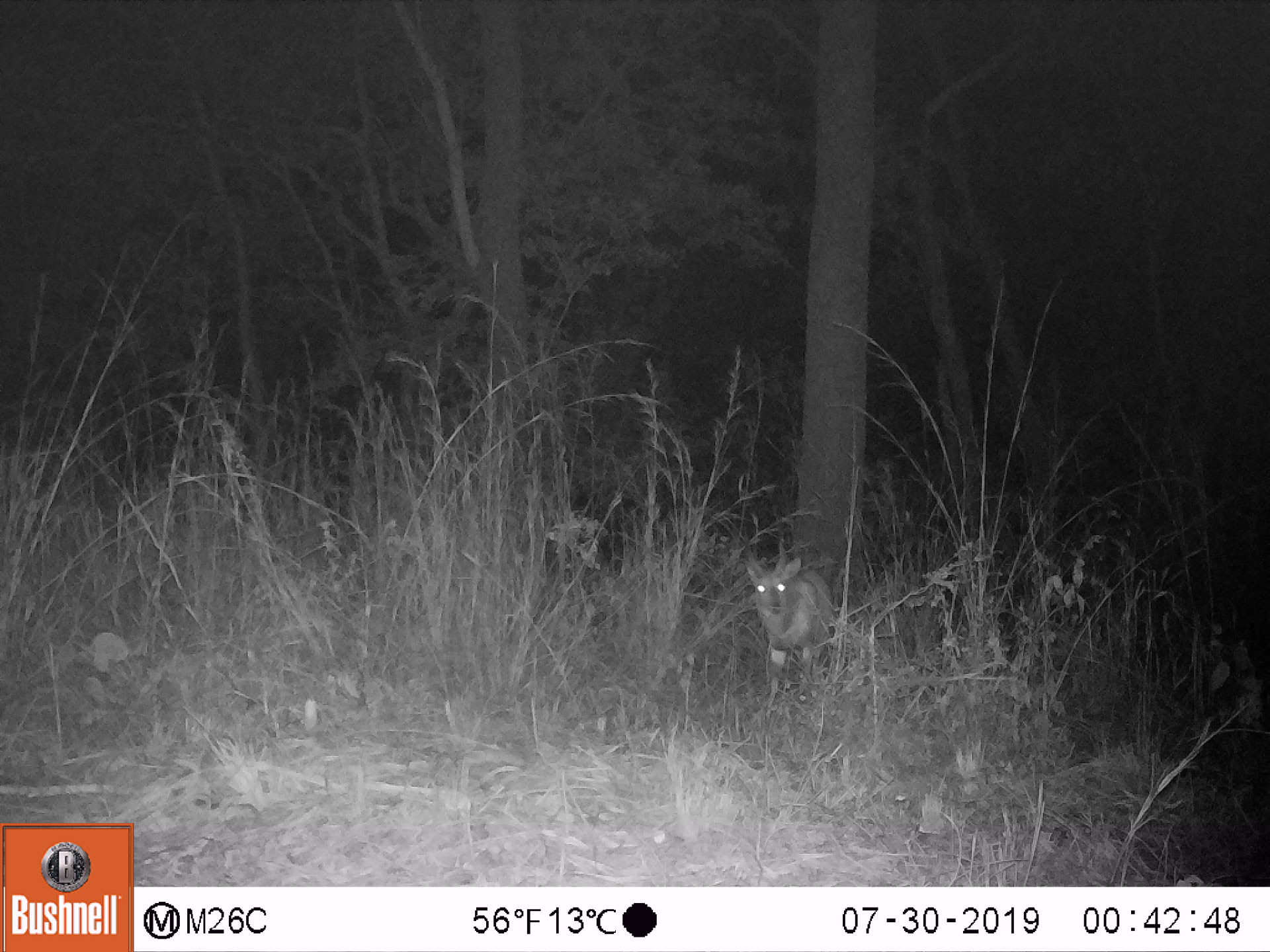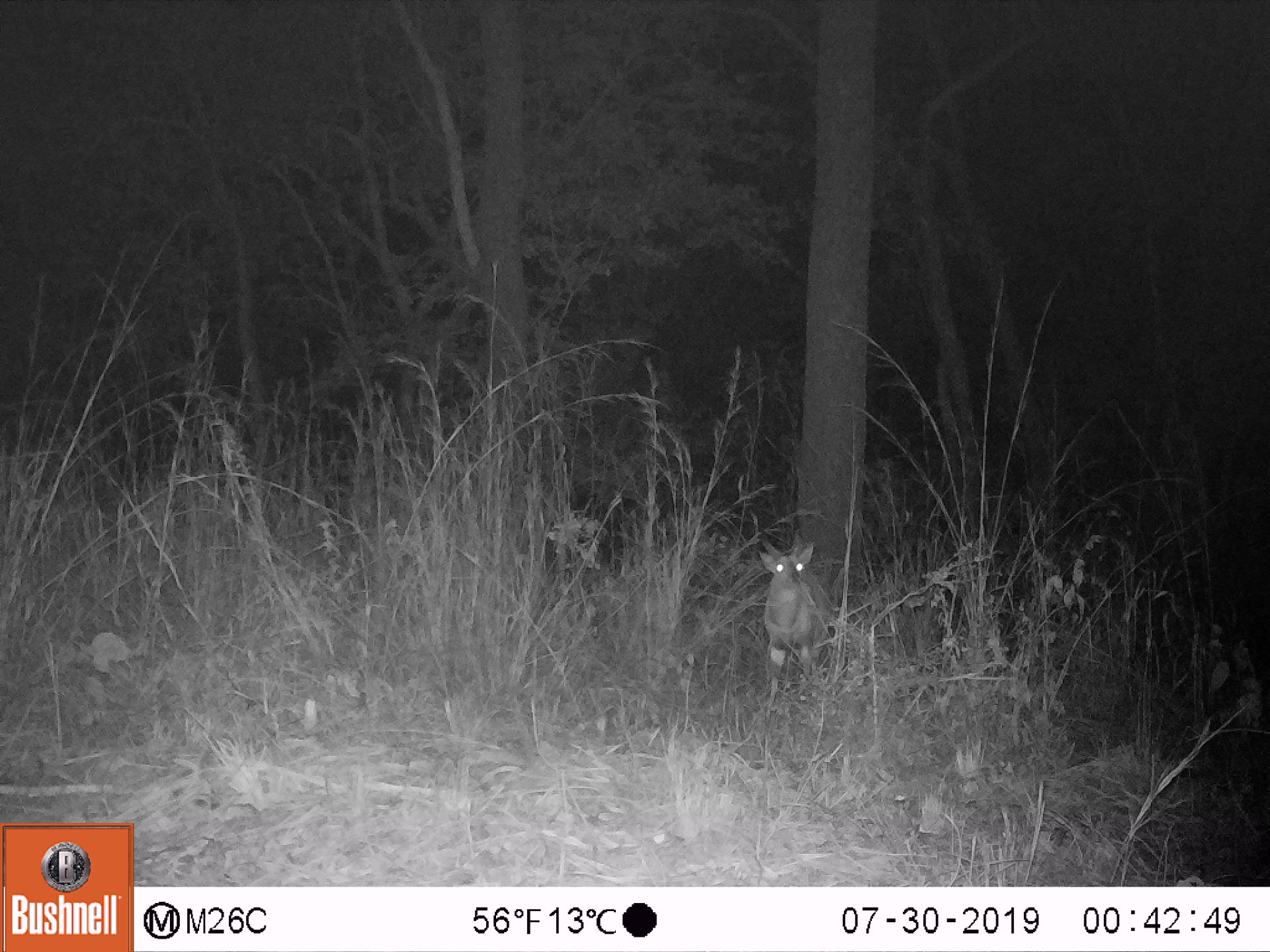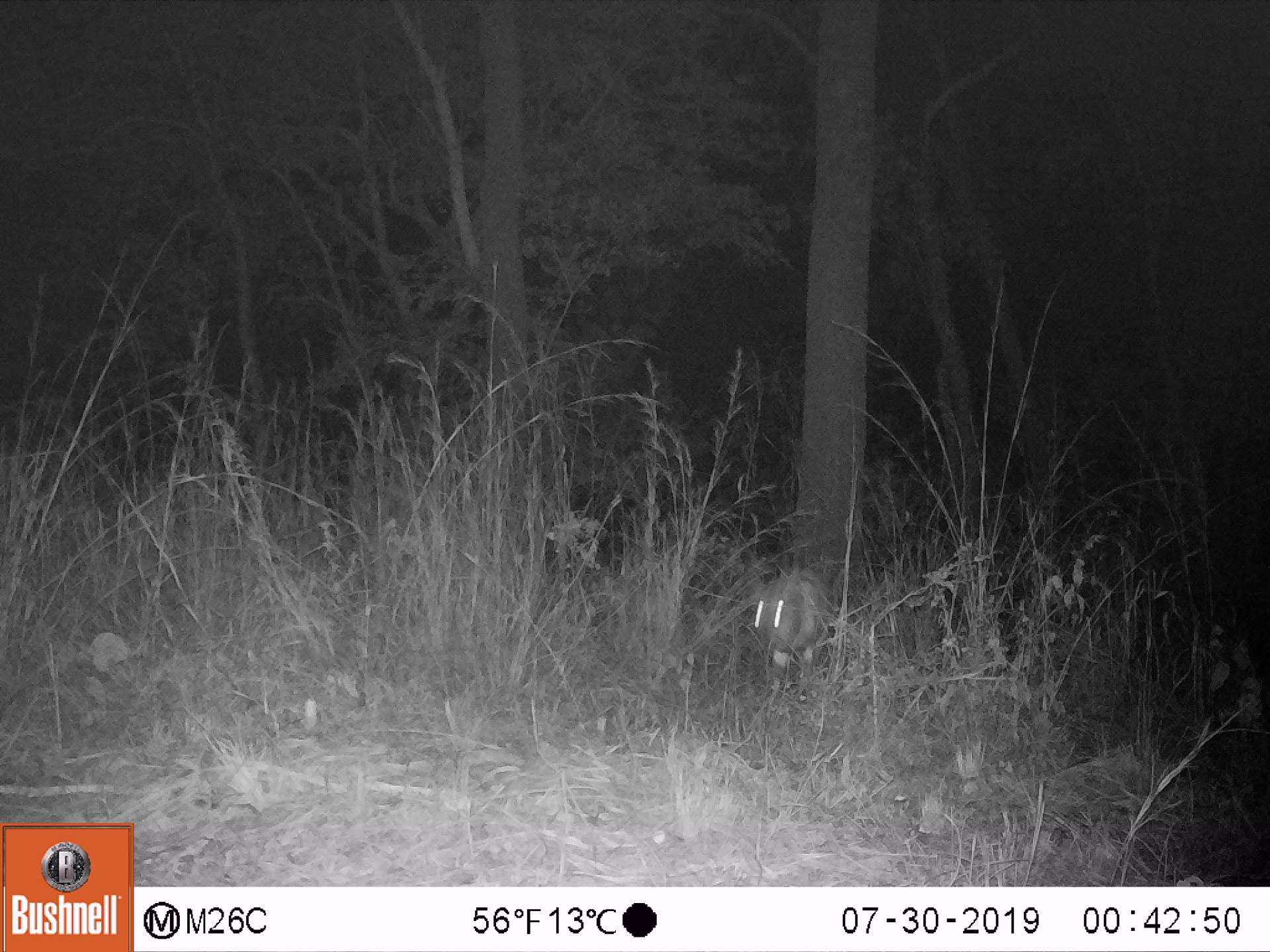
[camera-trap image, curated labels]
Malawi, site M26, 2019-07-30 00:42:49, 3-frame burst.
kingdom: Animalia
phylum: Chordata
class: Mammalia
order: Artiodactyla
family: Bovidae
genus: Tragelaphus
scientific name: Tragelaphus sylvaticus sylvaticus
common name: cape bushbuck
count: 1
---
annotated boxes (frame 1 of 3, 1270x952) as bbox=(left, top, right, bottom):
cape bushbuck: bbox=(730, 527, 834, 706)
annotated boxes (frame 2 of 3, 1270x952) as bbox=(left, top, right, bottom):
cape bushbuck: bbox=(741, 519, 828, 720)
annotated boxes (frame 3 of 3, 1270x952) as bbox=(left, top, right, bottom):
cape bushbuck: bbox=(734, 544, 835, 715)